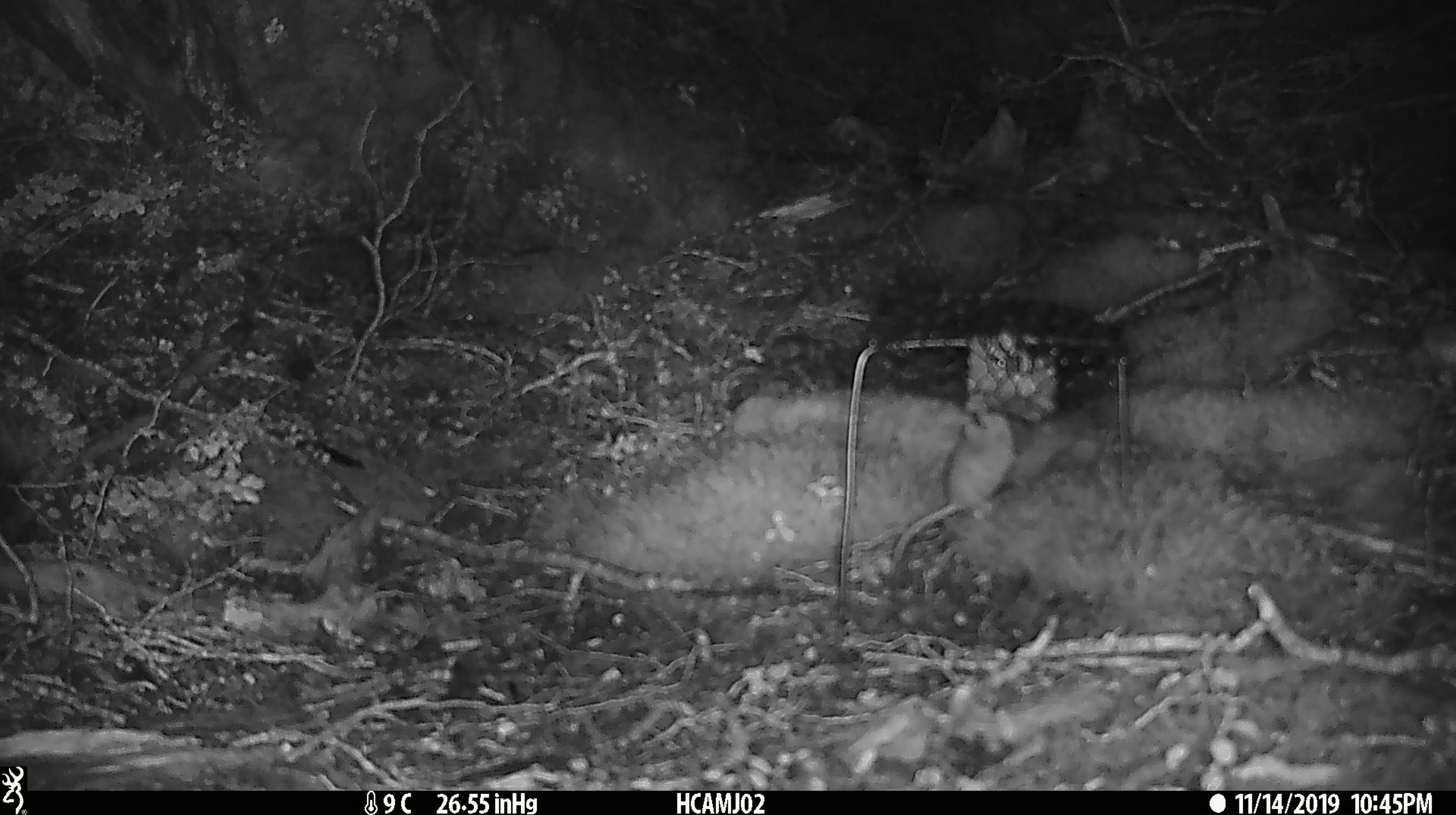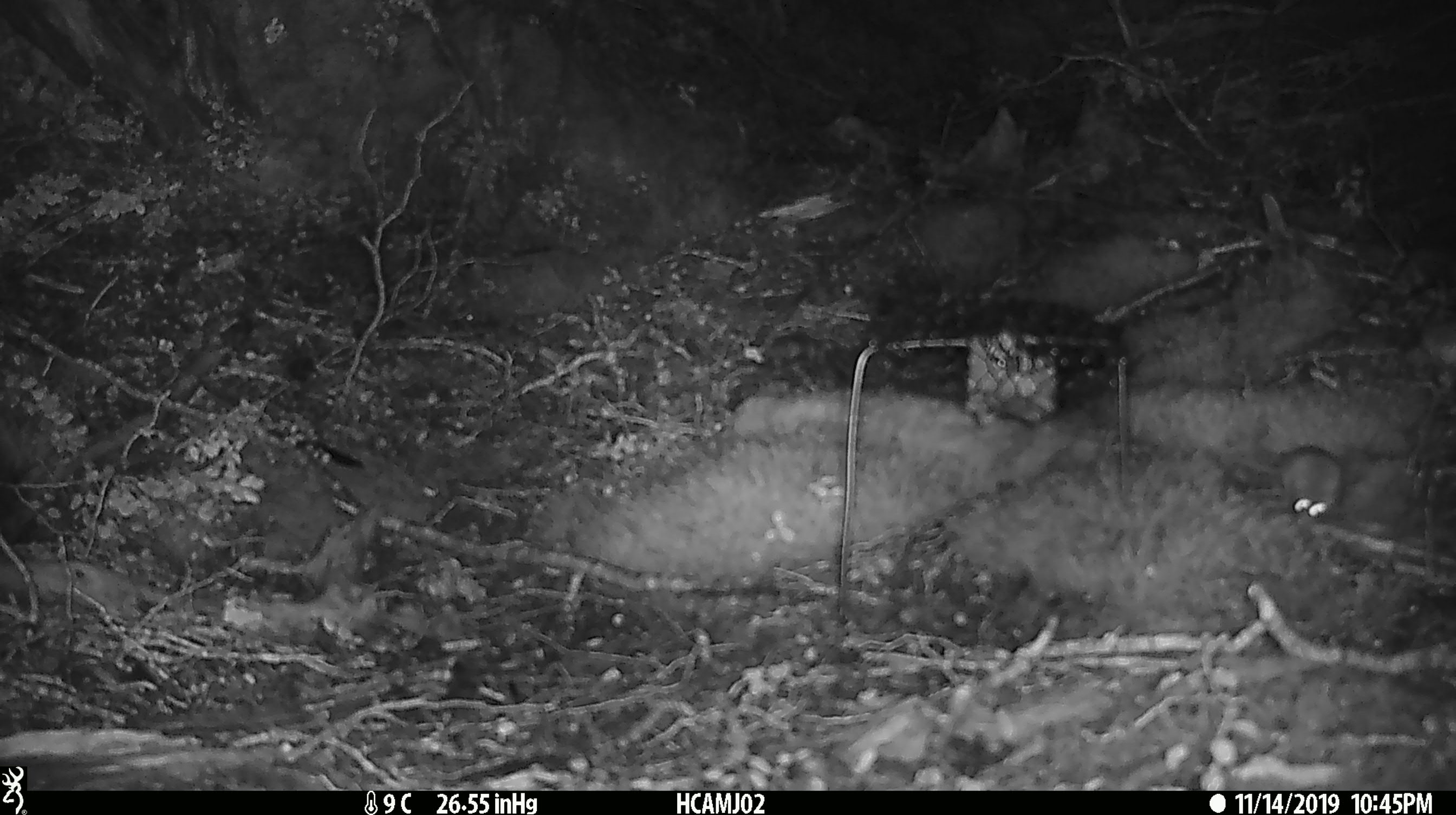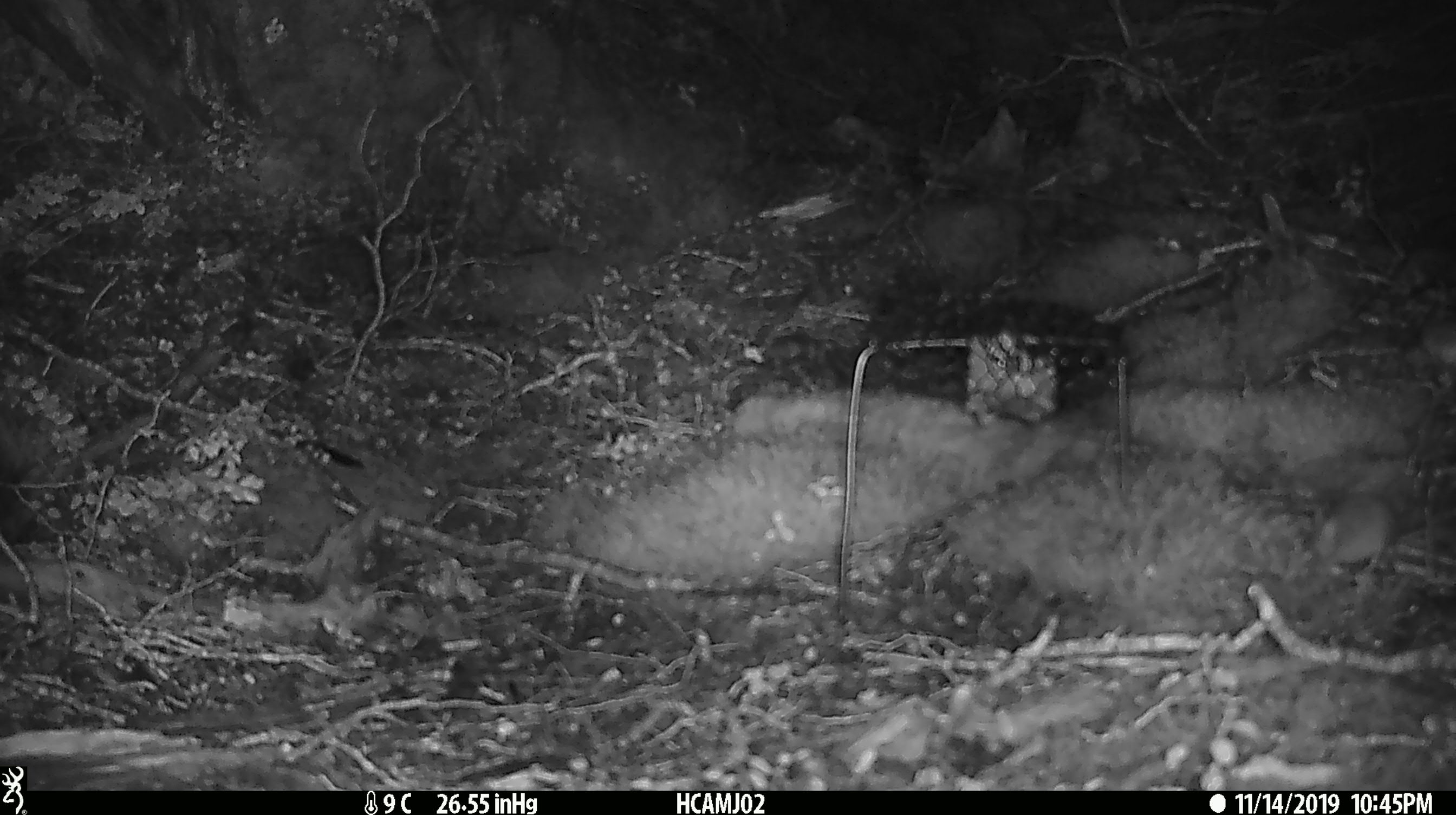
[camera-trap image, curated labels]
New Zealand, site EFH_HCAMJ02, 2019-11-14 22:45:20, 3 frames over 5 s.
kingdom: Animalia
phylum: Chordata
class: Mammalia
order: Rodentia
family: Muridae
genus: Mus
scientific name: Mus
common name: mouse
Mouse (Mus).